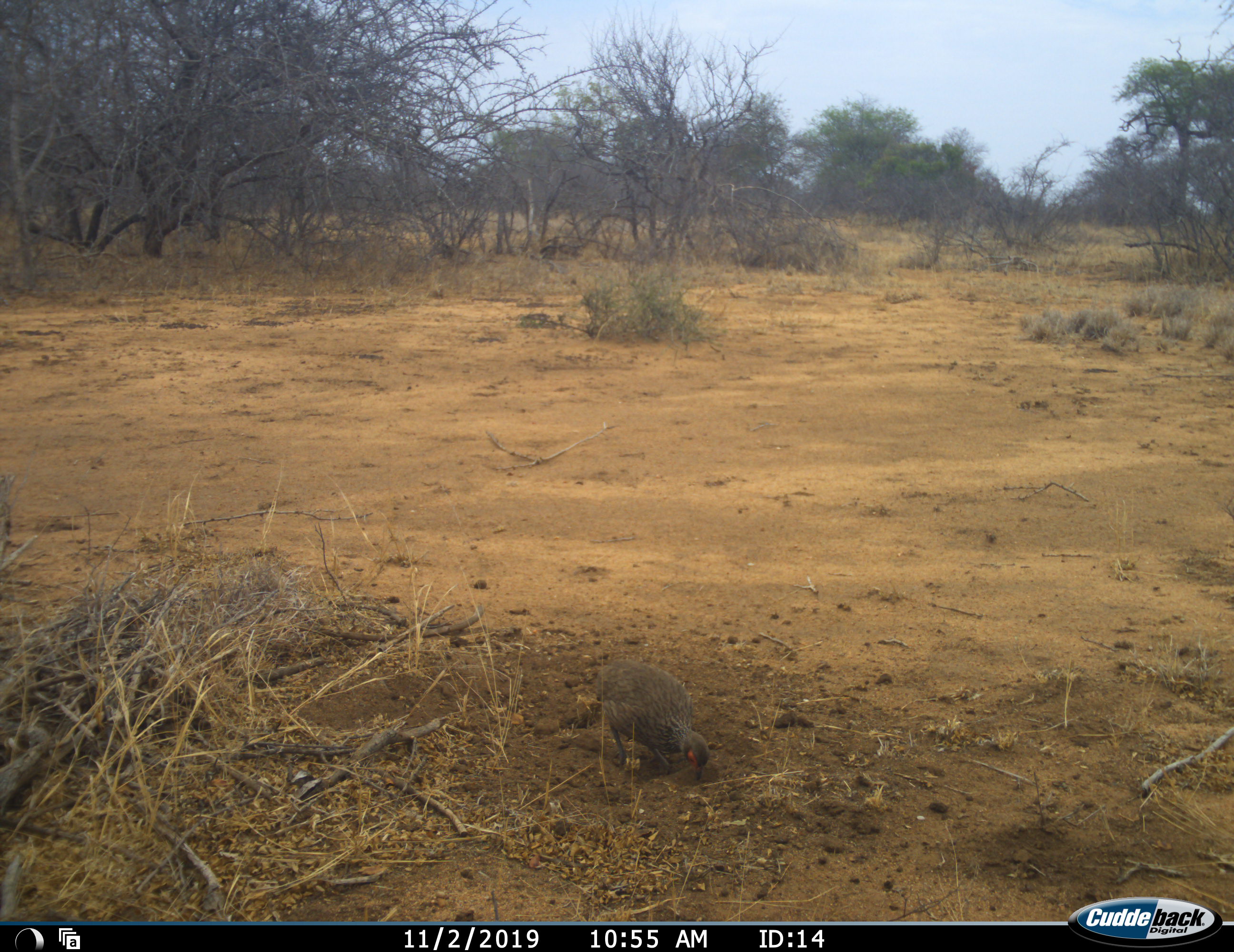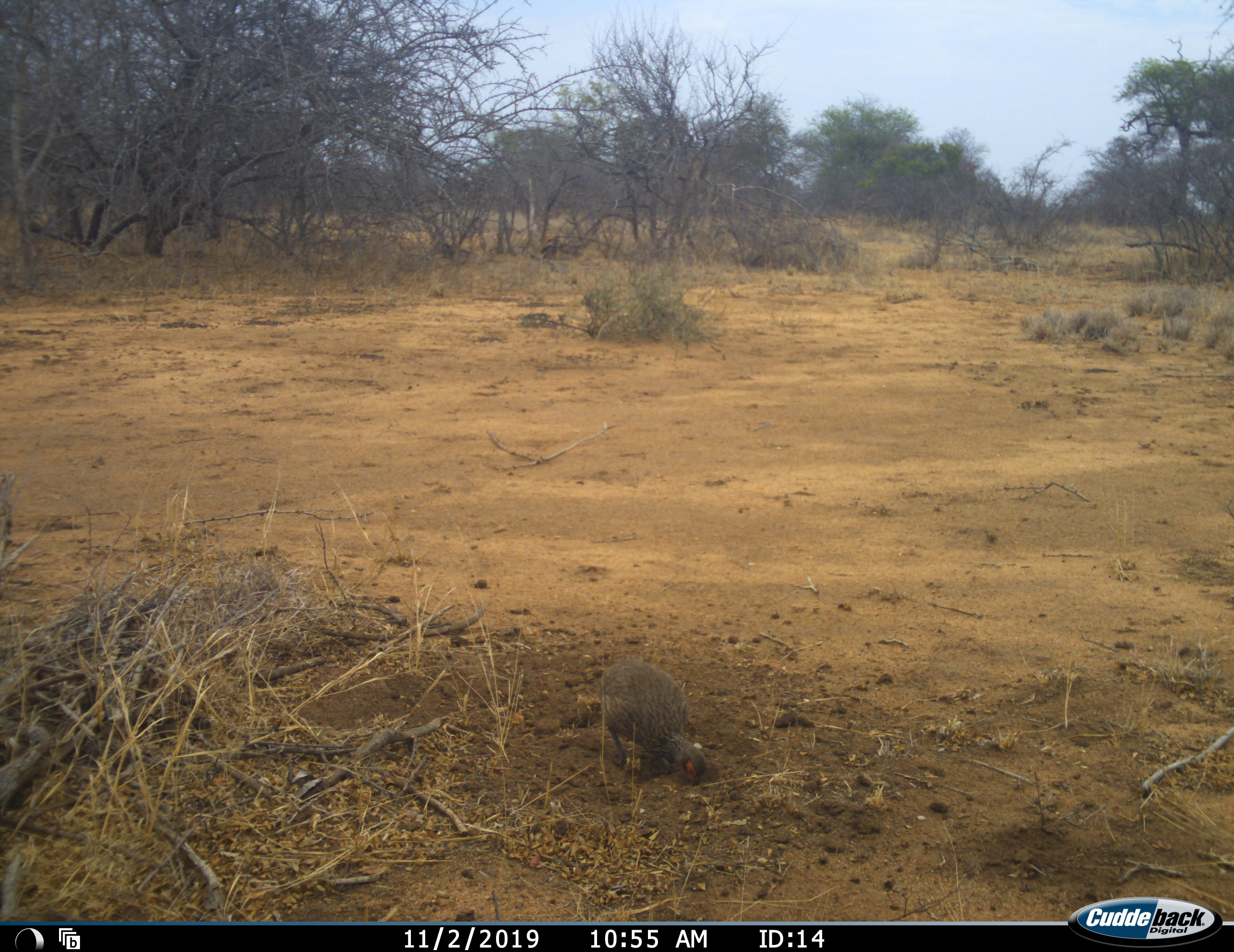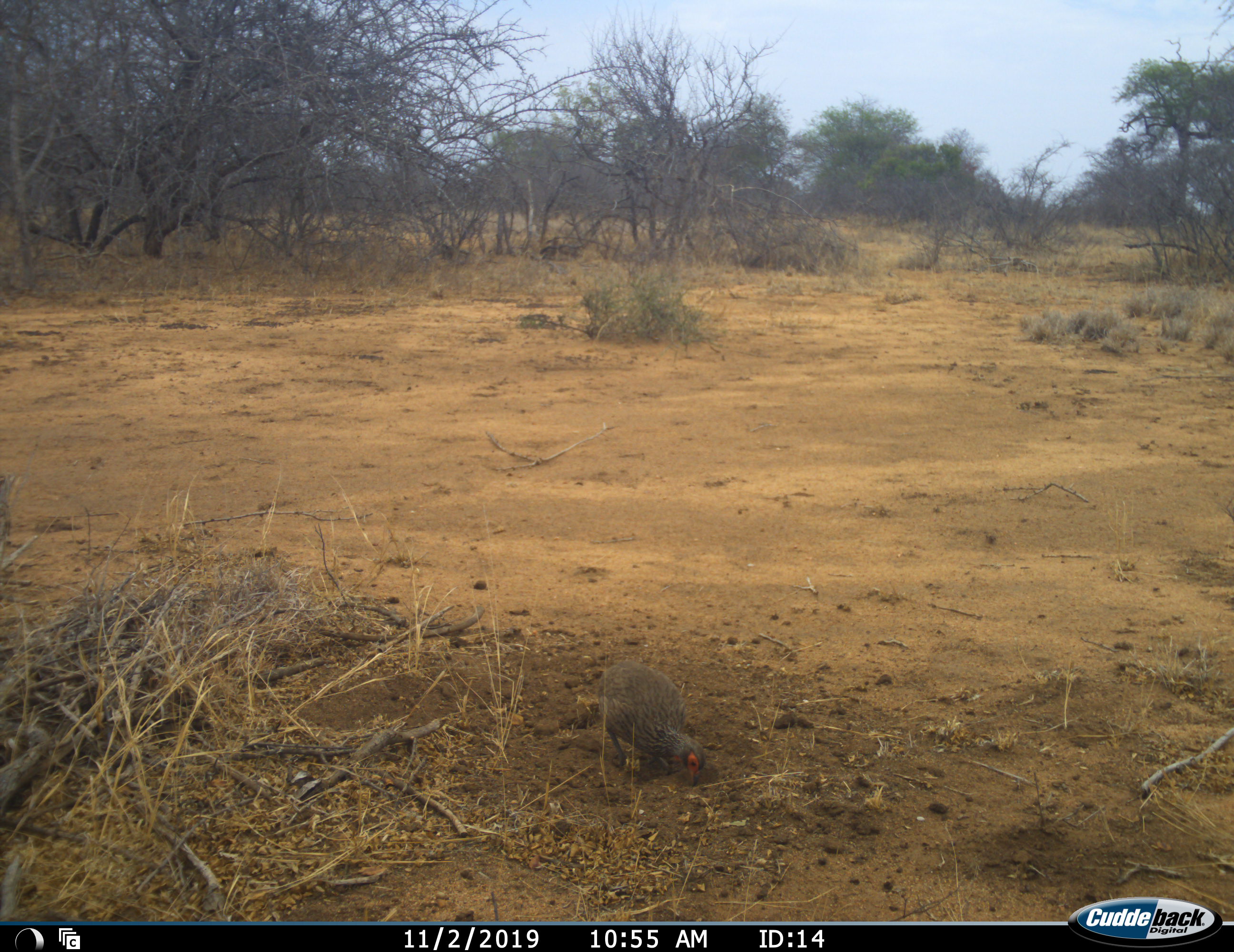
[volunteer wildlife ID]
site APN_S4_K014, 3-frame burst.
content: unidentified animal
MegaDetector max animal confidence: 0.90